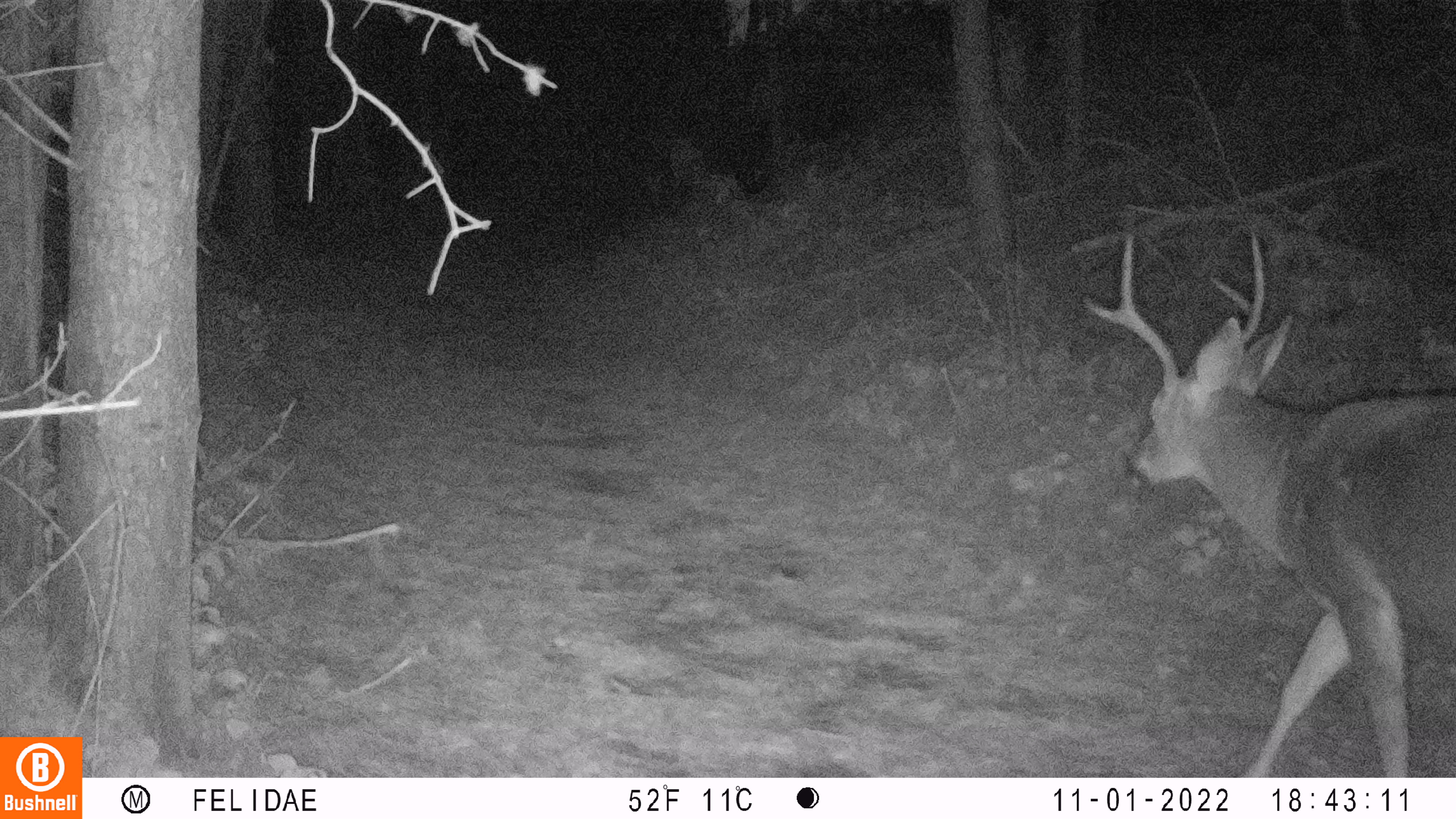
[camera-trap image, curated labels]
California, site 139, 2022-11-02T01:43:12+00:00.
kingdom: Animalia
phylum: Chordata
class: Mammalia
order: Artiodactyla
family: Cervidae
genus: Odocoileus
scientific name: Odocoileus hemionus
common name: mule deer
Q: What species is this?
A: Mule deer (Odocoileus hemionus).